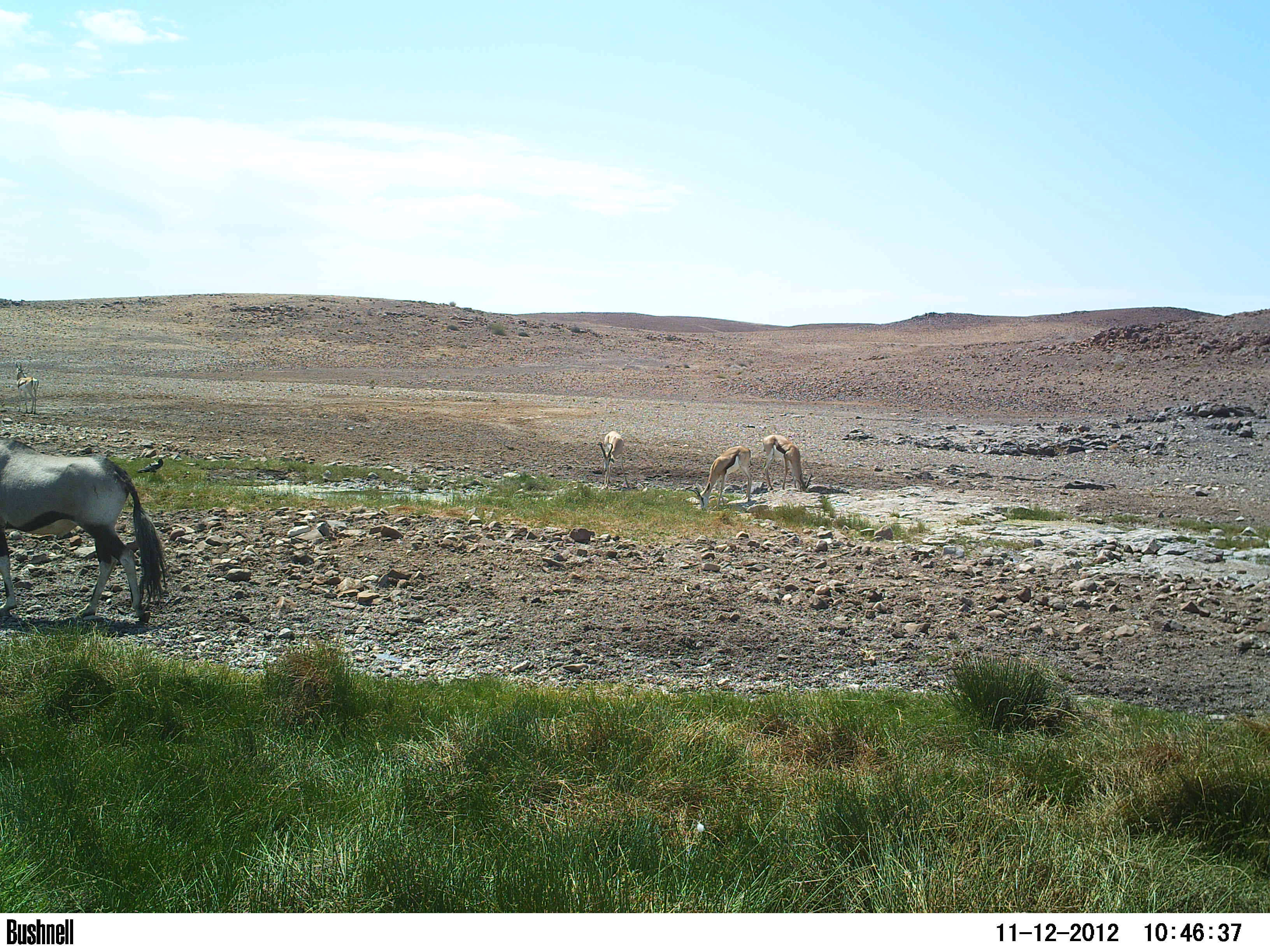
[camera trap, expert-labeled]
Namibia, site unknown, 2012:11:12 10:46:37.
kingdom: Animalia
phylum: Chordata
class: Mammalia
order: Artiodactyla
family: Bovidae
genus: Antidorcas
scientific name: Antidorcas marsupialis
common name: springbok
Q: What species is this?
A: Antidorcas marsupialis (springbok).